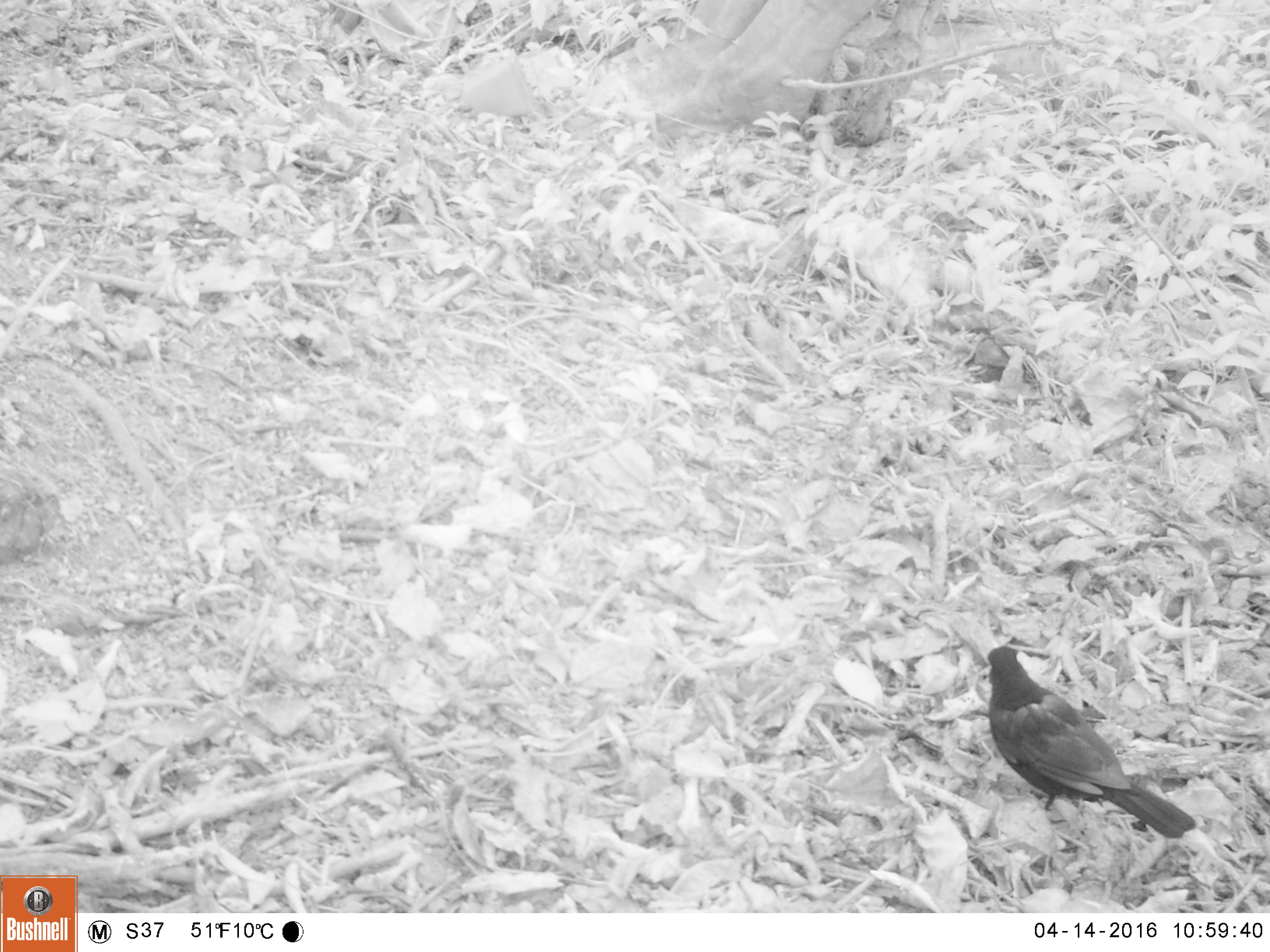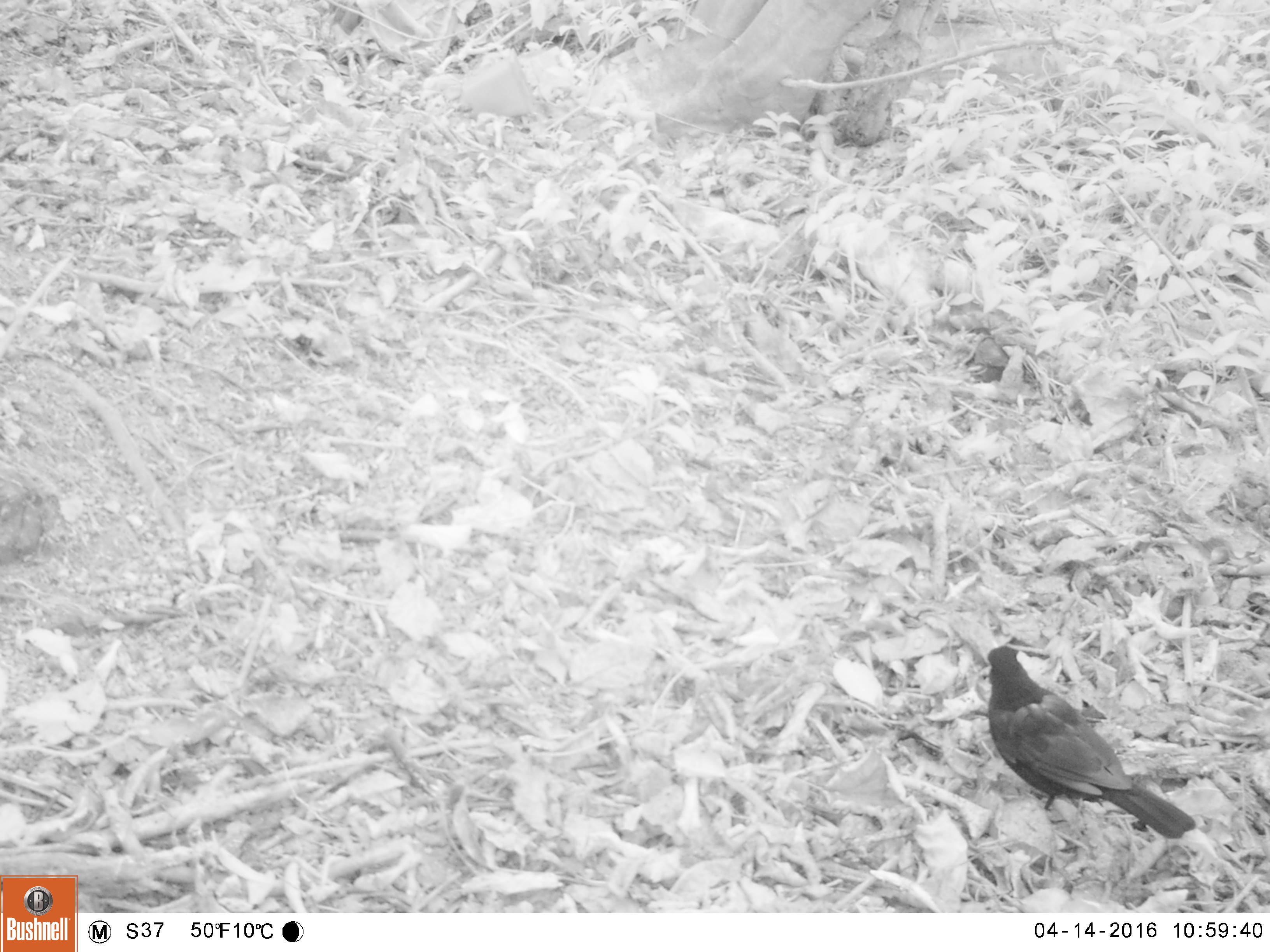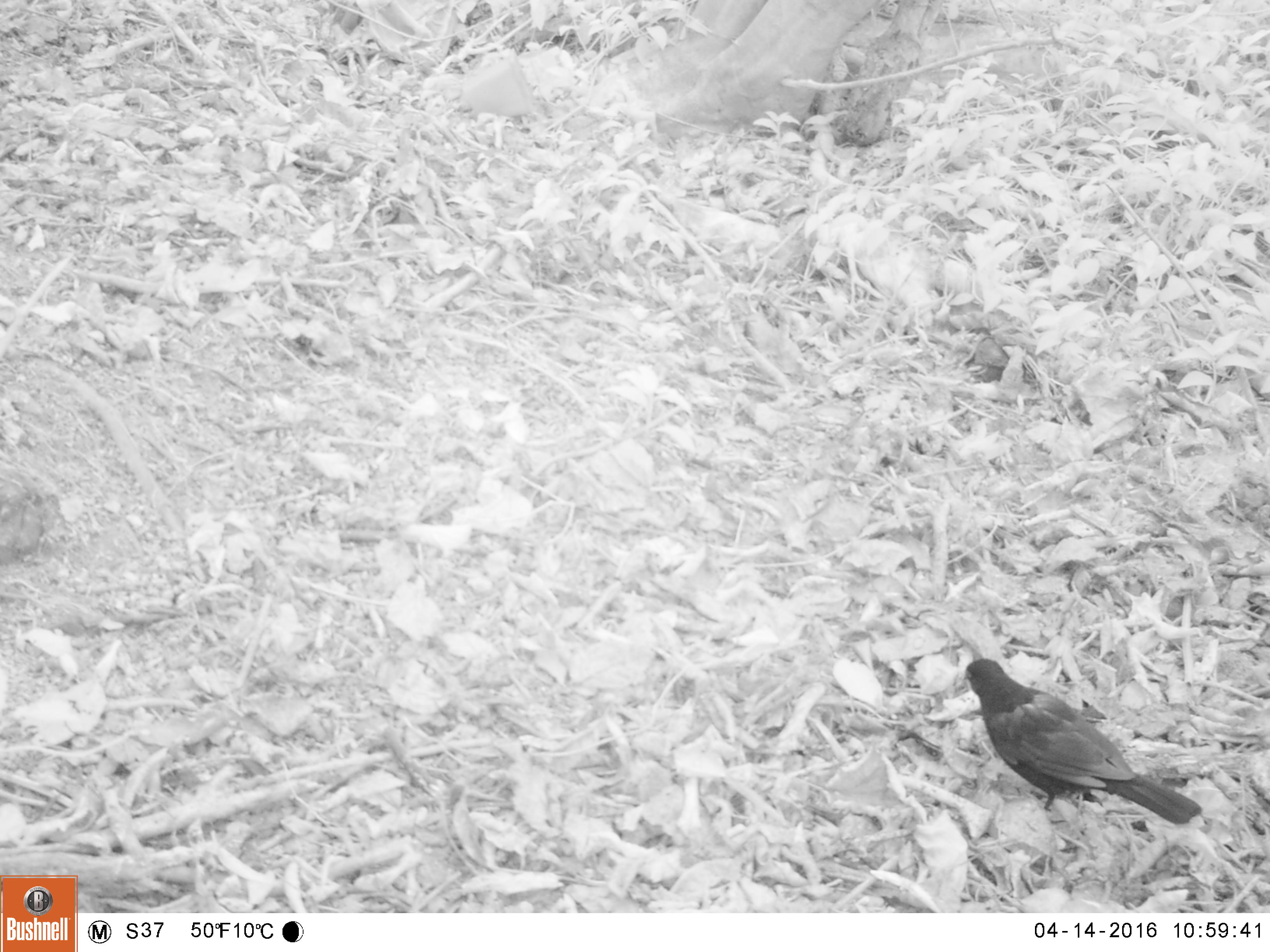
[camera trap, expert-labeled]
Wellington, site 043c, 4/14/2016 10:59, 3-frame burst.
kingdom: Animalia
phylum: Chordata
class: Aves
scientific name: Aves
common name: bird